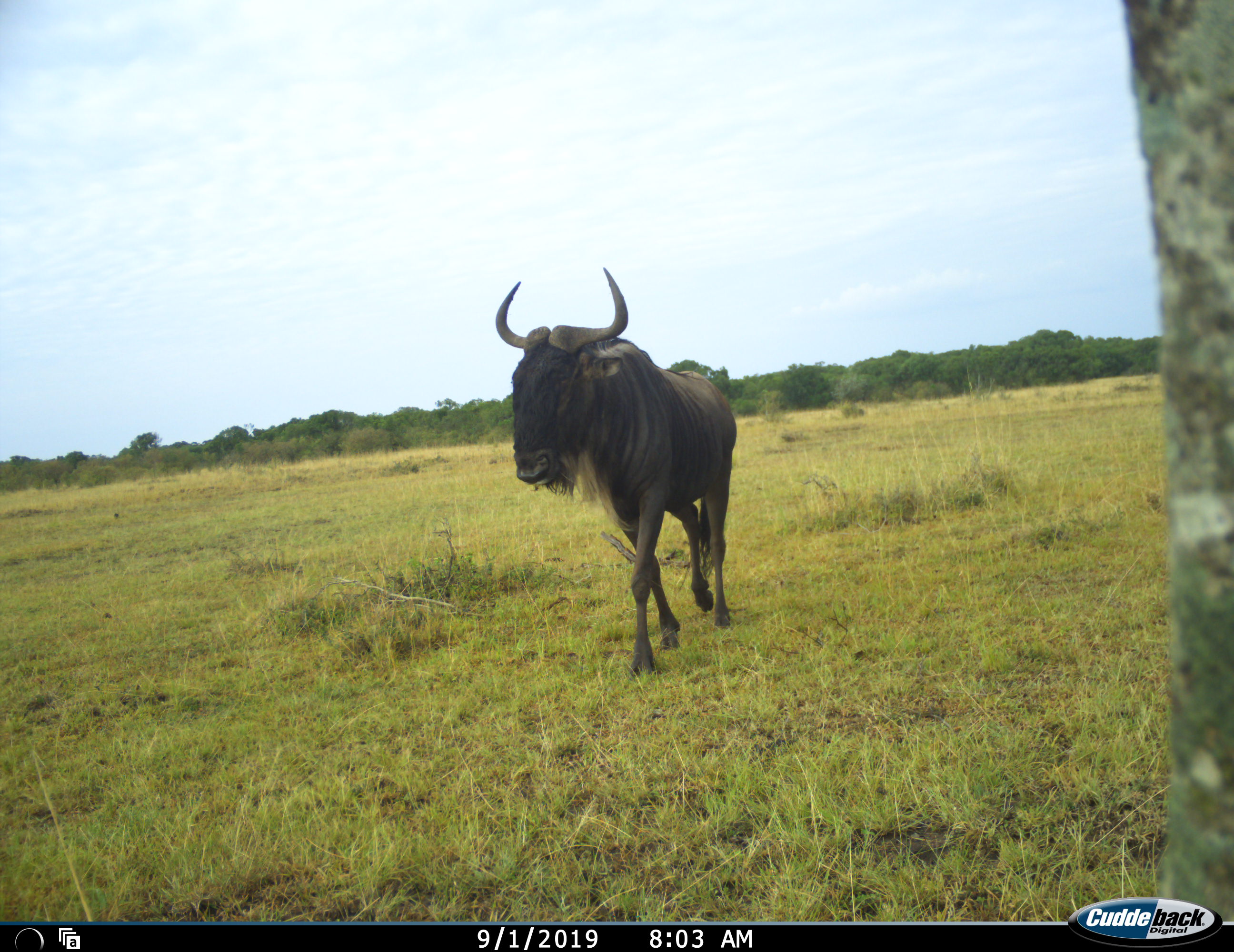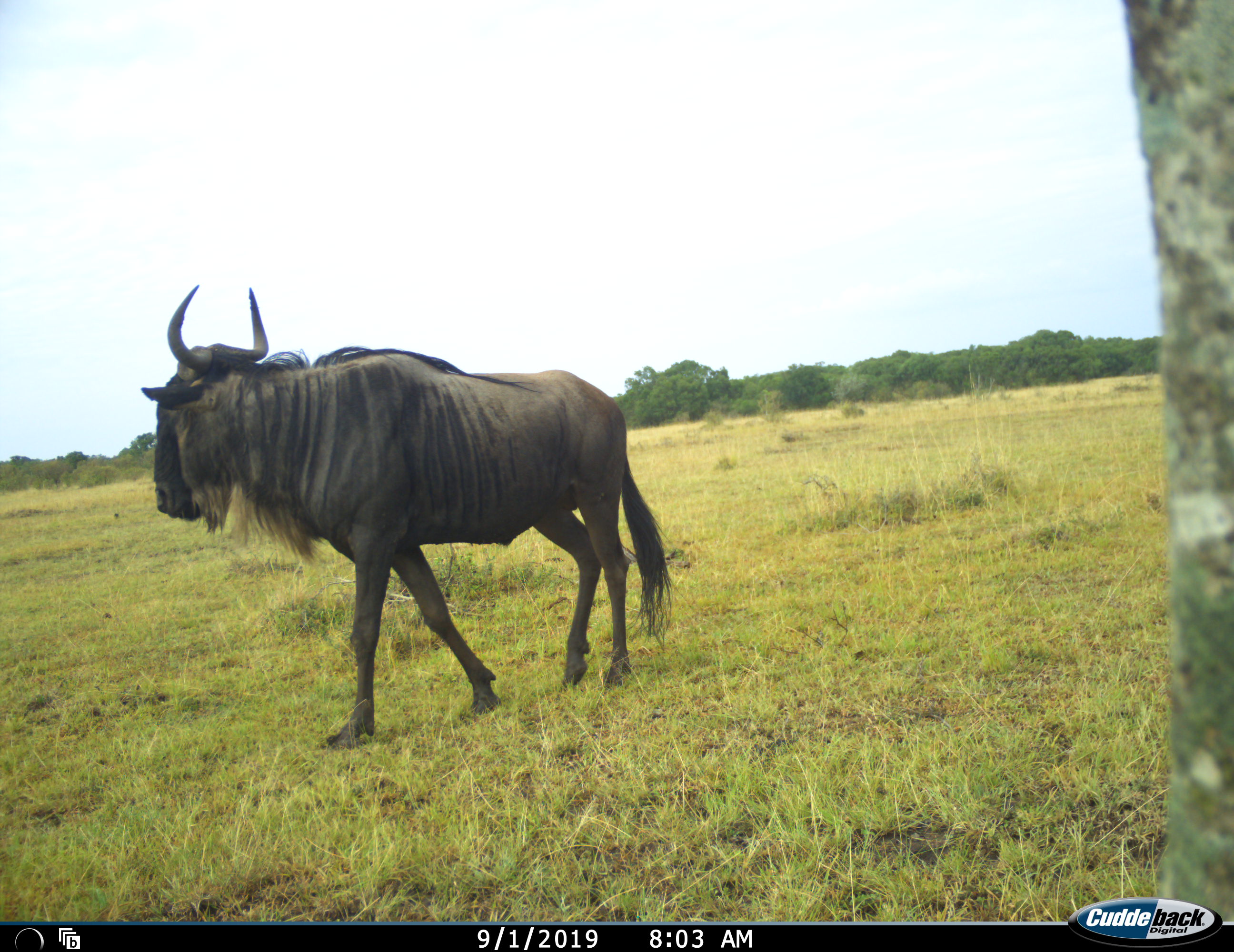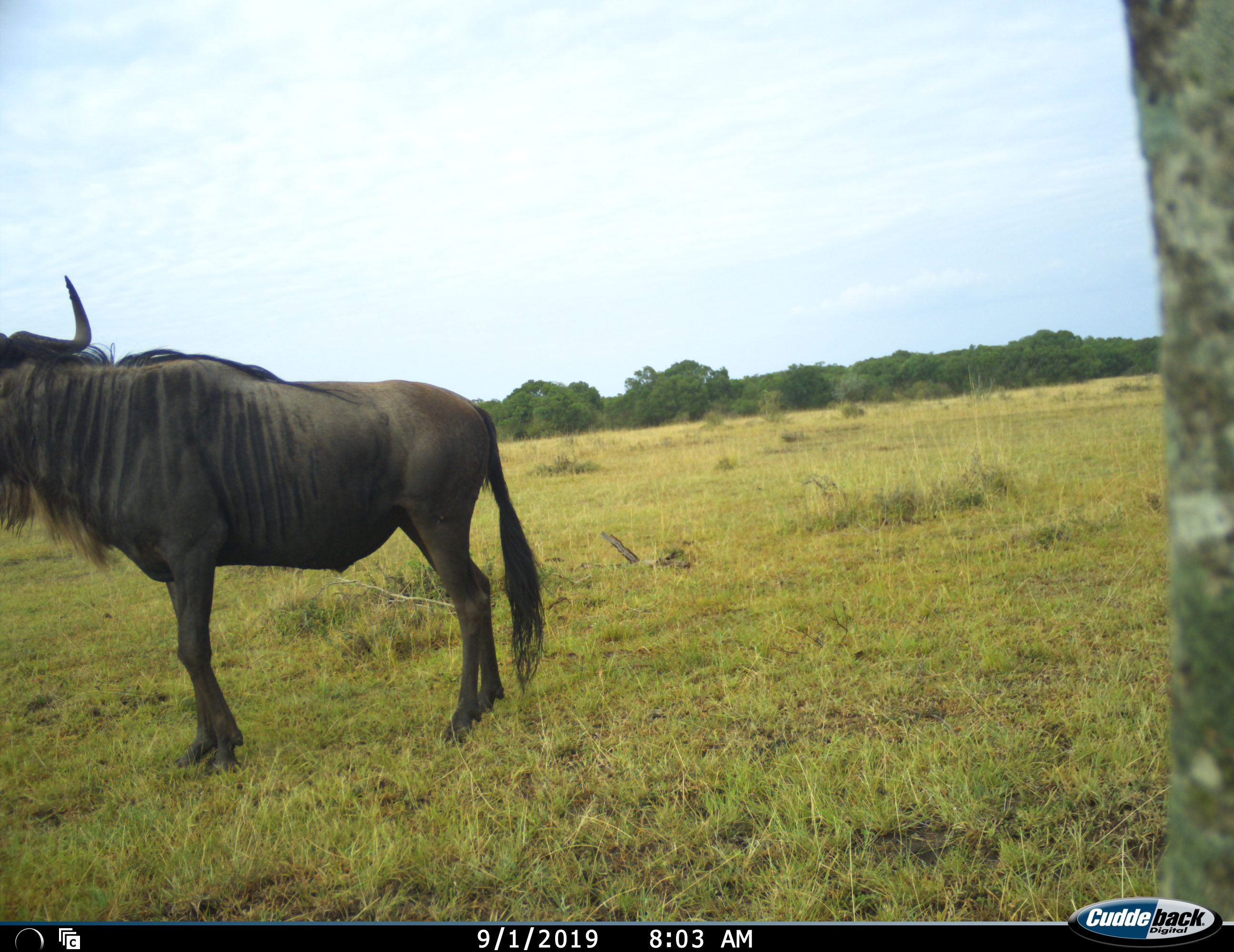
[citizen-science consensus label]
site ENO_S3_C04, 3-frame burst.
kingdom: Animalia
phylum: Chordata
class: Mammalia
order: Artiodactyla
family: Bovidae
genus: Connochaetes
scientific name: Connochaetes taurinus taurinus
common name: blue wildebeest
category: wildebeestblue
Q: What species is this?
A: Wildebeestblue (blue wildebeest) (Connochaetes taurinus taurinus).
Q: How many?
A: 1.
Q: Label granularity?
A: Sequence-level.